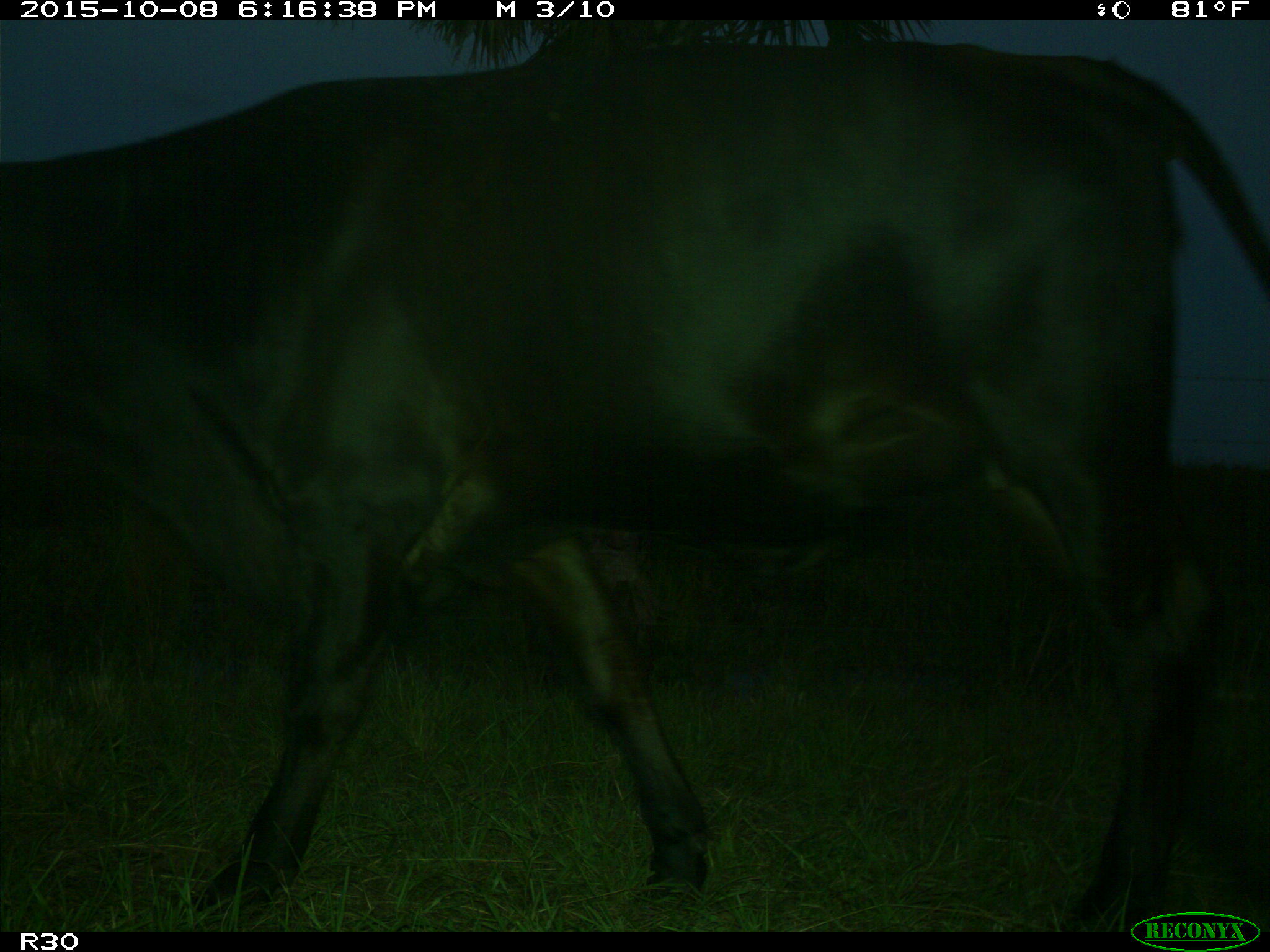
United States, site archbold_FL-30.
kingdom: Animalia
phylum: Chordata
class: Mammalia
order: Artiodactyla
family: Bovidae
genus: Bos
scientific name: Bos taurus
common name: domestic cow